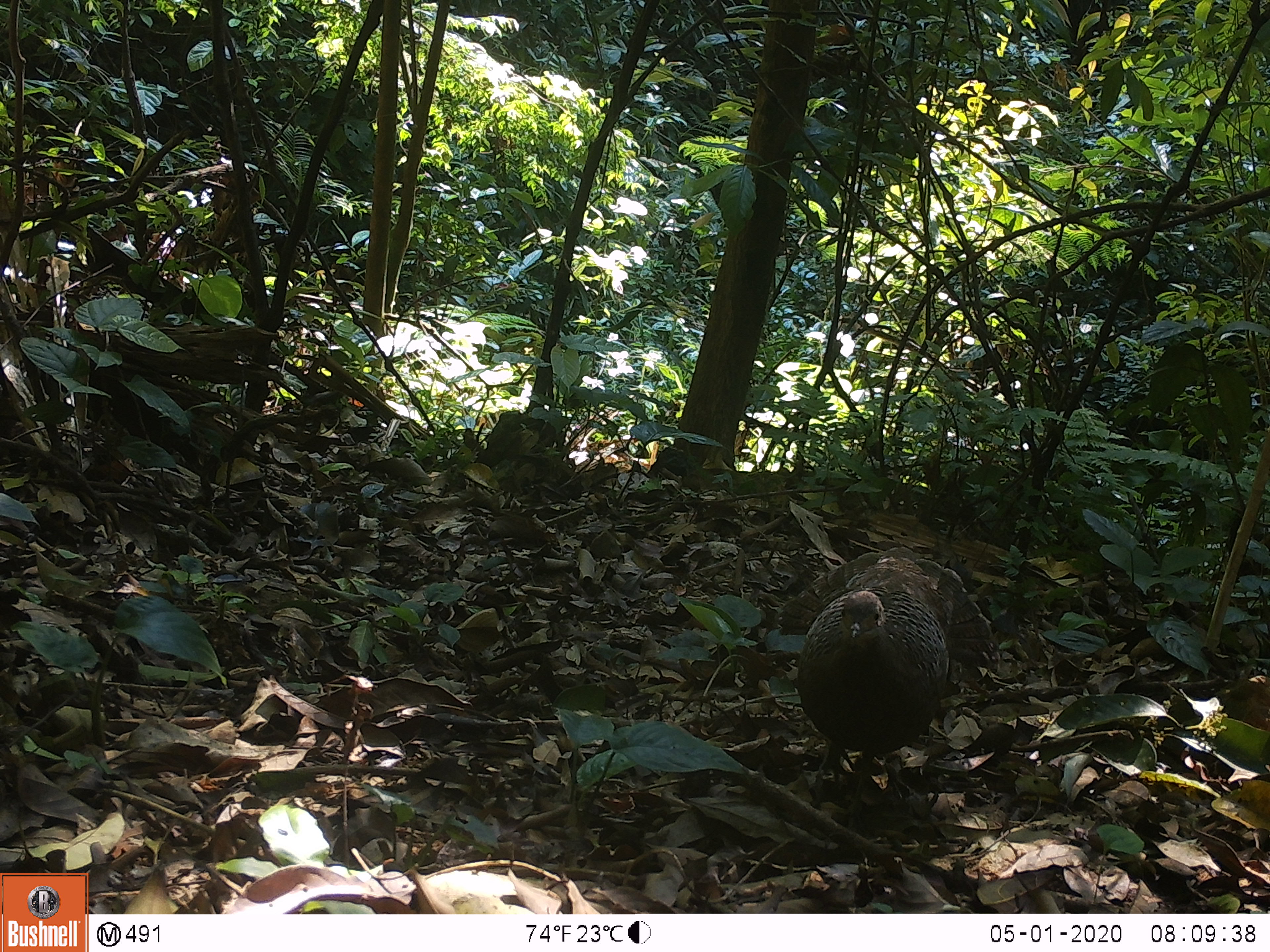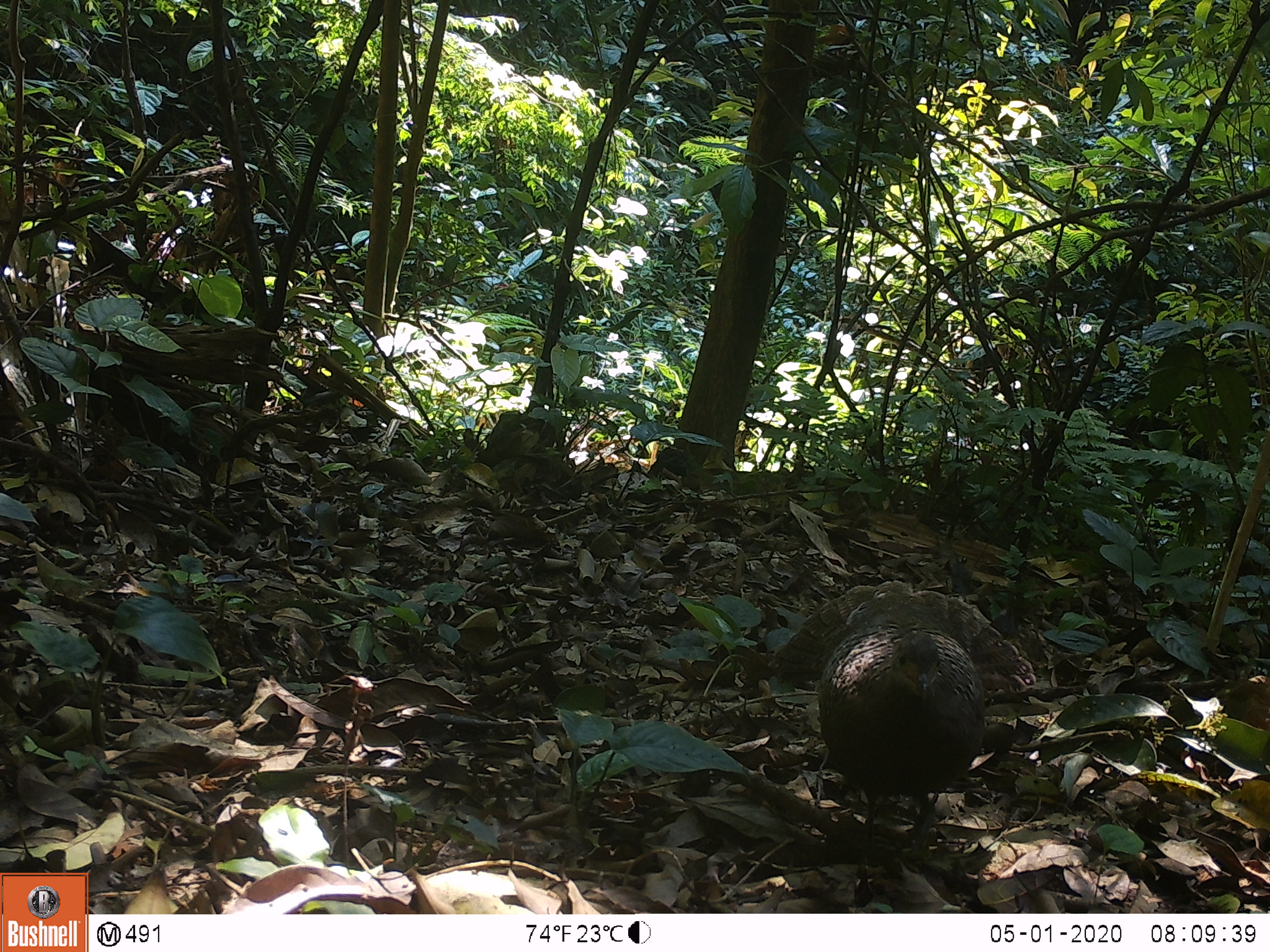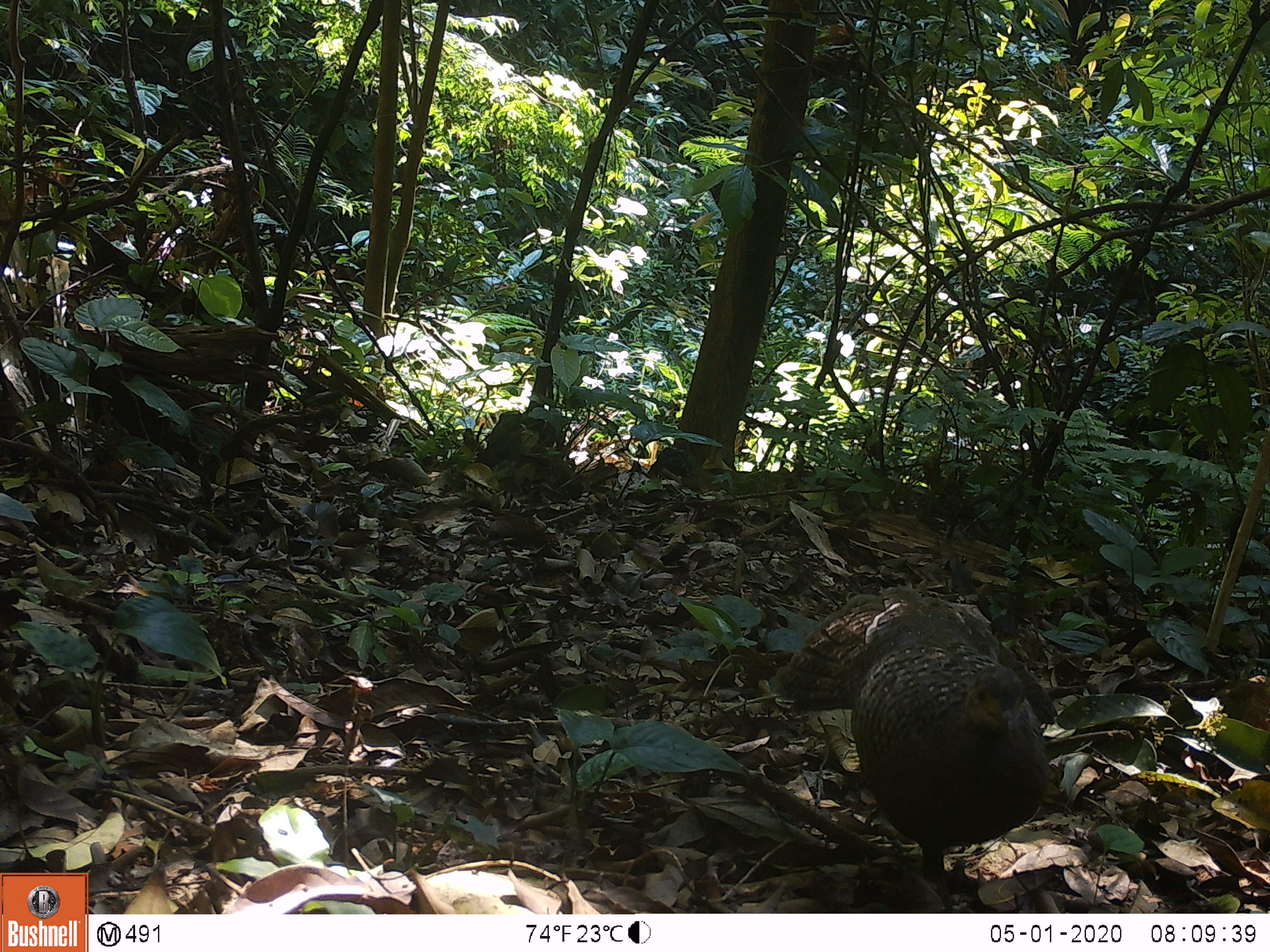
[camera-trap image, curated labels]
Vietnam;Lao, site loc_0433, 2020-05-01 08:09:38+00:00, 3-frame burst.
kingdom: Animalia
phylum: Chordata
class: Aves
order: Galliformes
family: Phasianidae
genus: Polyplectron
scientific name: Polyplectron bicalcaratum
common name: gray peacock-pheasant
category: grey peacock pheasant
Grey peacock pheasant (gray peacock-pheasant) (Polyplectron bicalcaratum). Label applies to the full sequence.